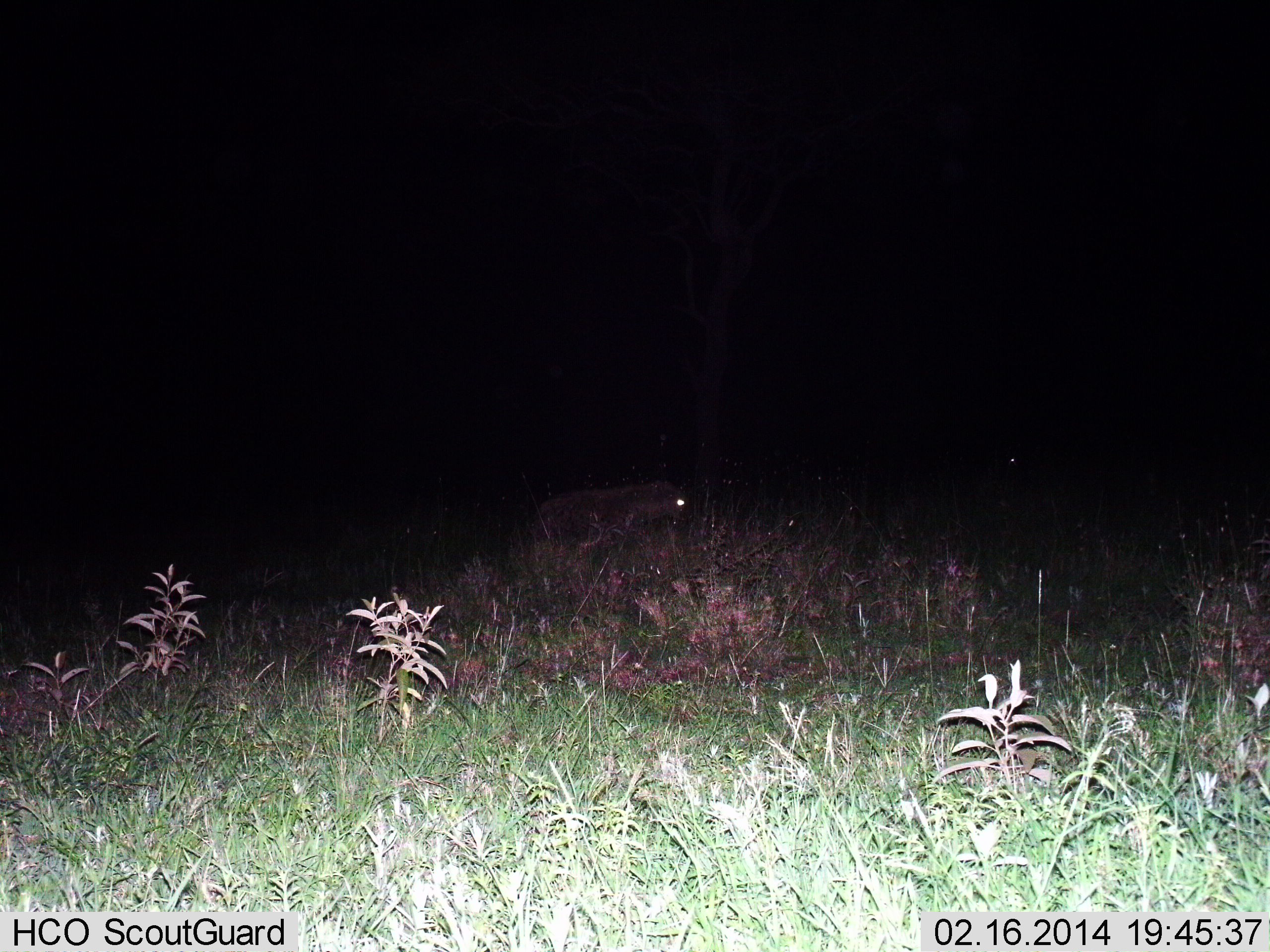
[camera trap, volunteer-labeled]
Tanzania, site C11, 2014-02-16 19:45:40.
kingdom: Animalia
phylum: Chordata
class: Mammalia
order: Carnivora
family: Hyaenidae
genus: Crocuta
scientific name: Crocuta crocuta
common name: spotted hyena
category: hyenaspotted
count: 1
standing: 0%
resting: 0%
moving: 100%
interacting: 0%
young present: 0%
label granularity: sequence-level